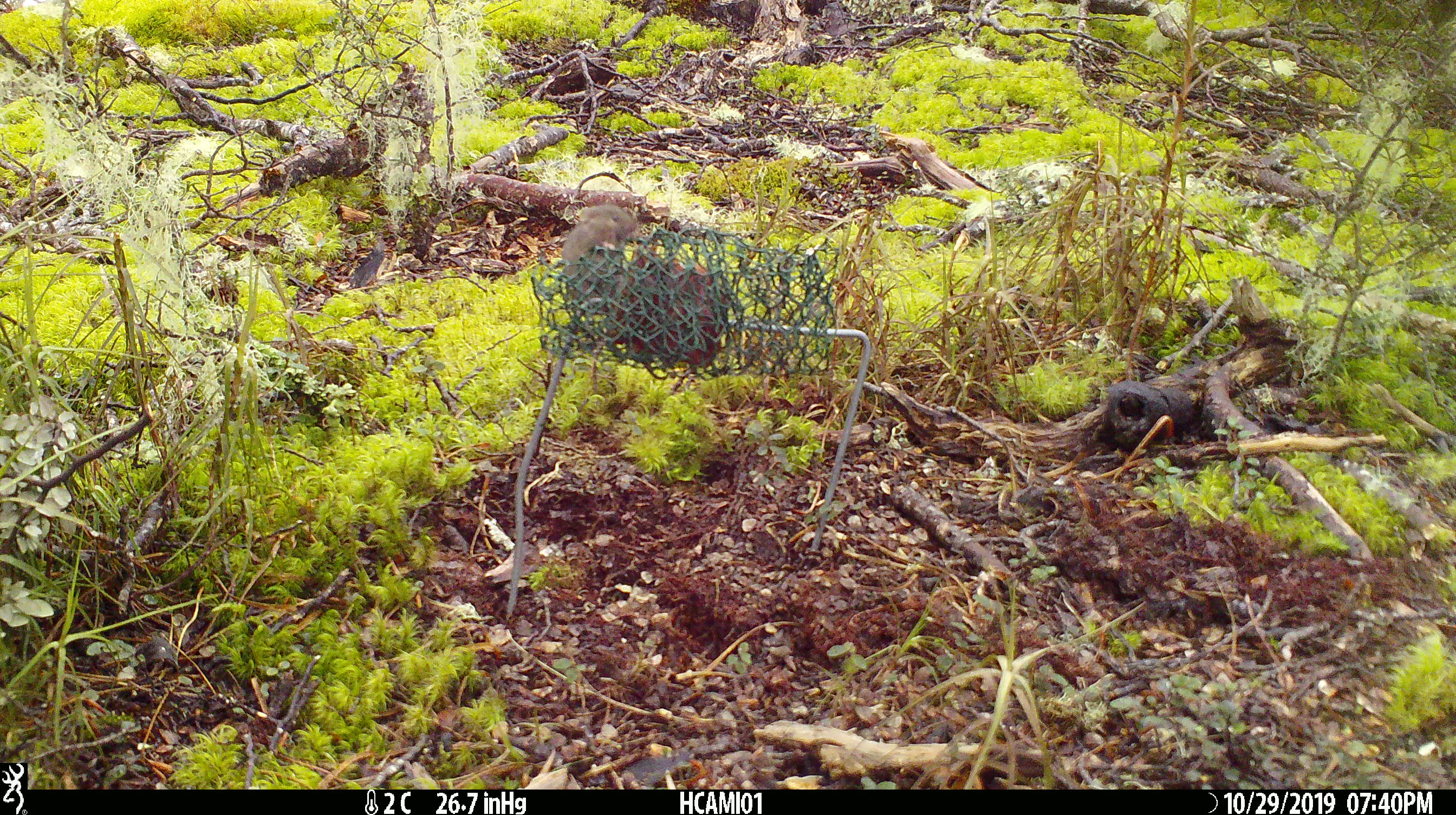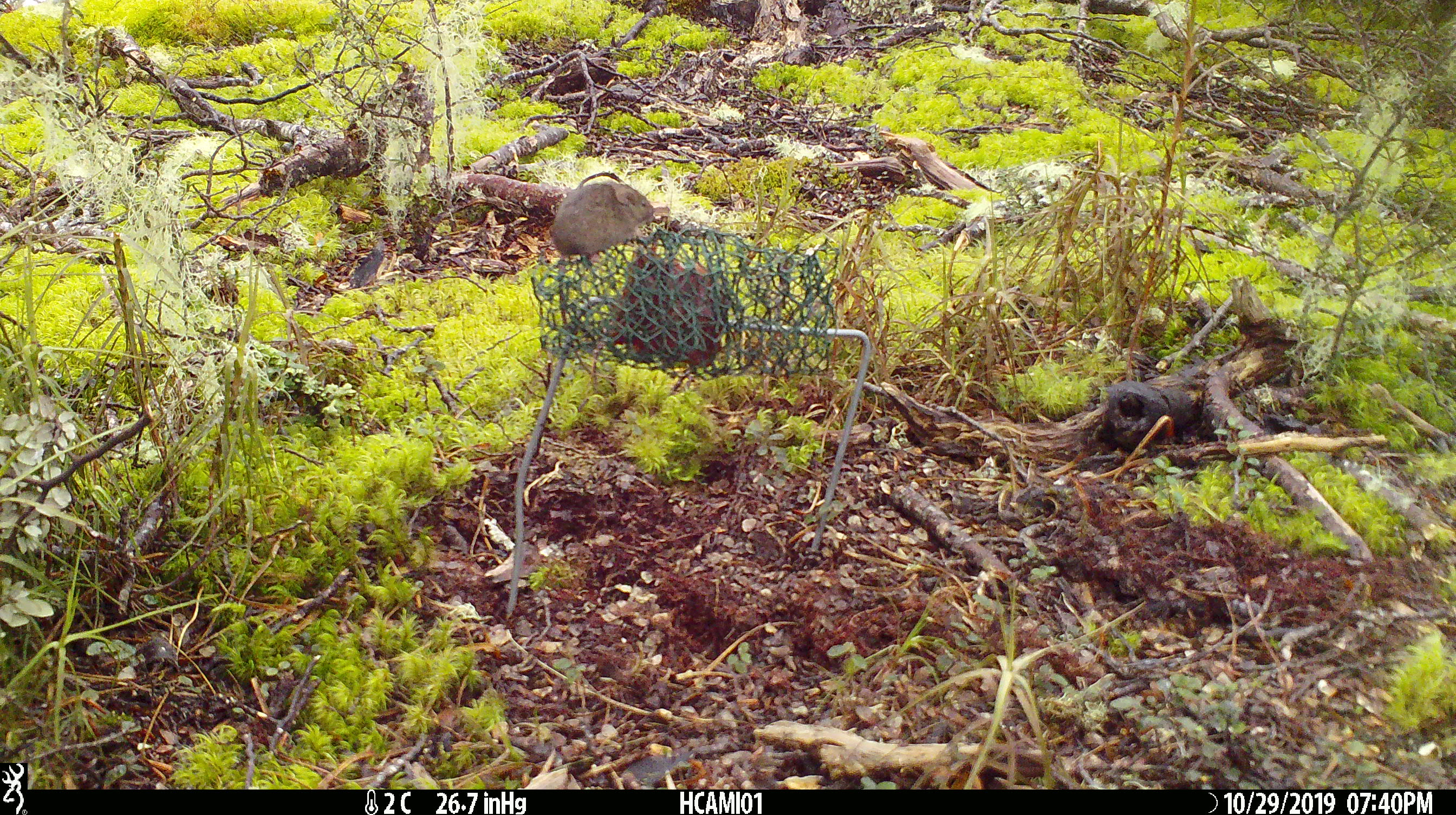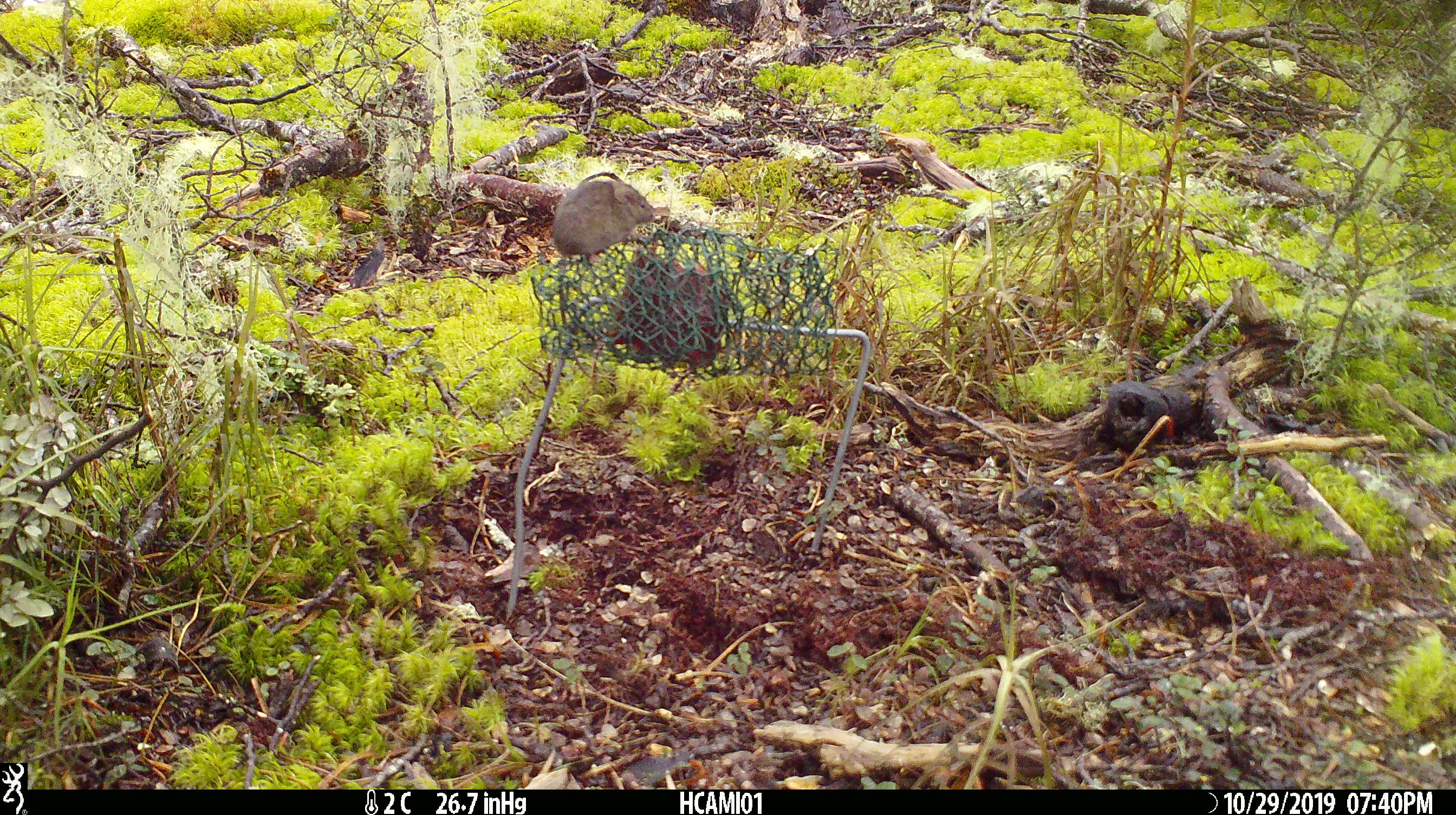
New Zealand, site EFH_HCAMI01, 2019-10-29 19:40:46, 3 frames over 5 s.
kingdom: Animalia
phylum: Chordata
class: Mammalia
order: Rodentia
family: Muridae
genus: Mus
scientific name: Mus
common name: mouse